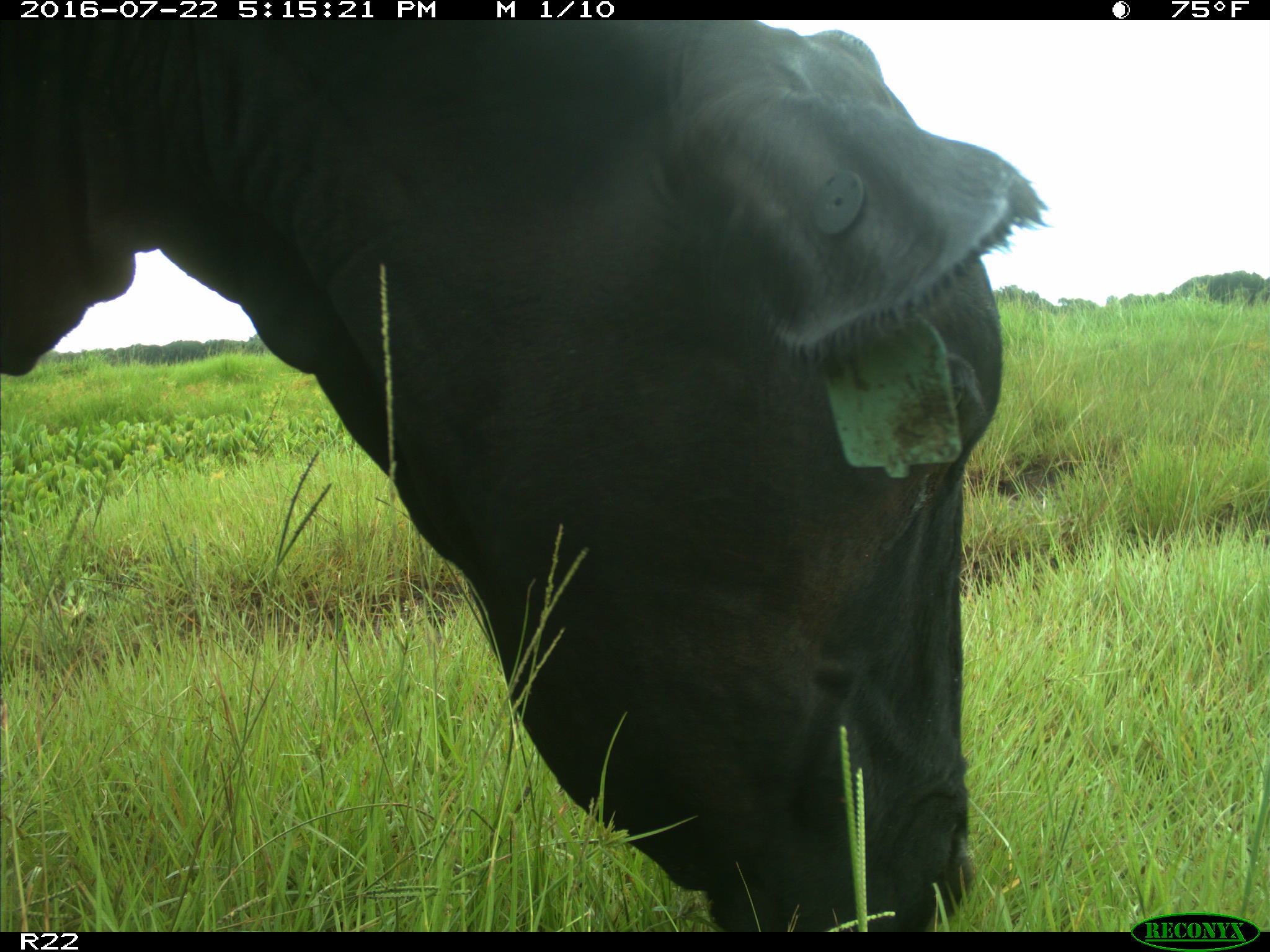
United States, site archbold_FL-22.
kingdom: Animalia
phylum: Chordata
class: Mammalia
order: Artiodactyla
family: Bovidae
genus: Bos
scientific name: Bos taurus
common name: domestic cow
Bos taurus (domestic cow).